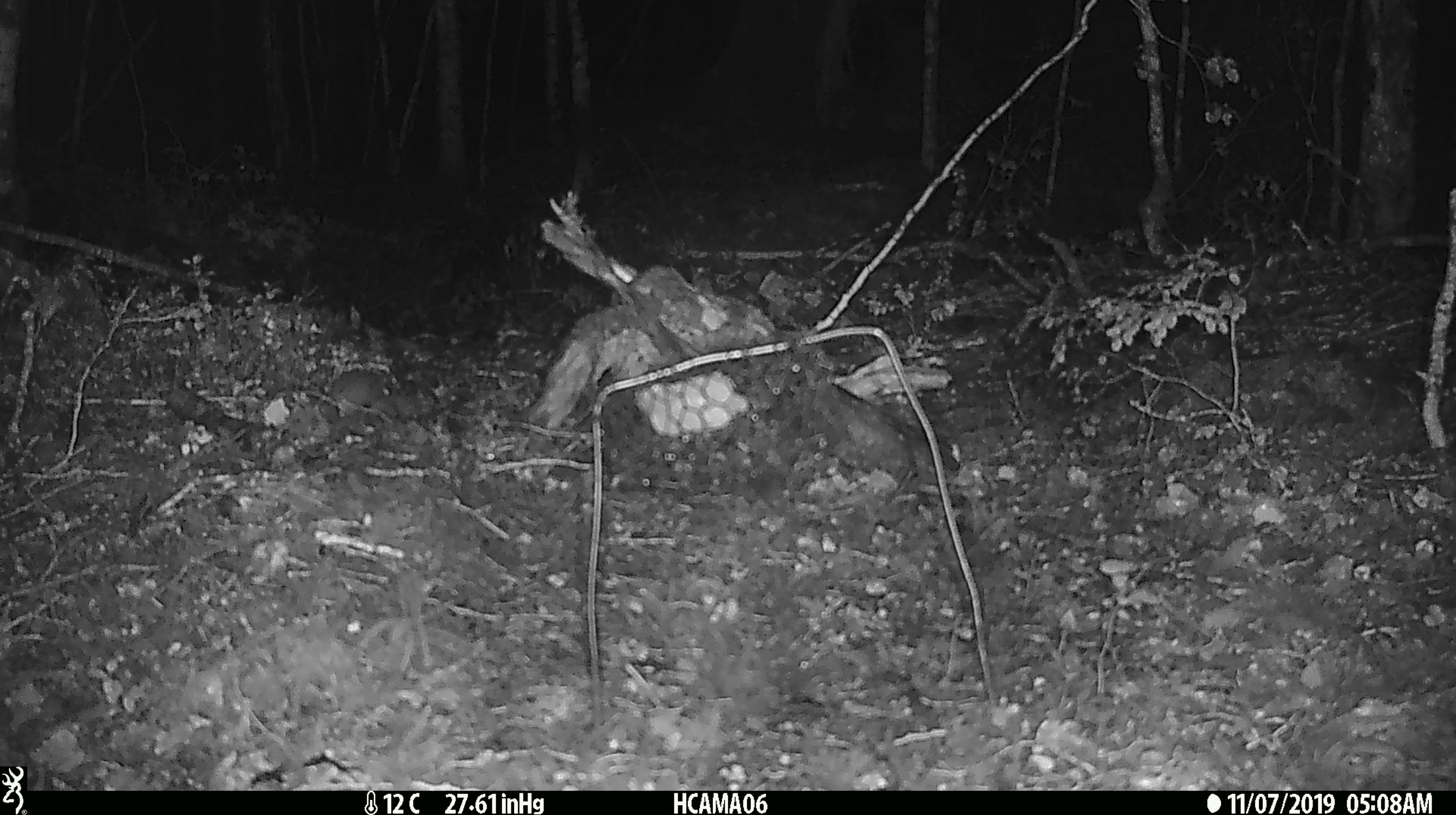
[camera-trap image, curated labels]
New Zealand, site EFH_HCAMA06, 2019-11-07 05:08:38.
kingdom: Animalia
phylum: Chordata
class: Mammalia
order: Rodentia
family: Muridae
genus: Mus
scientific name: Mus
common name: mouse